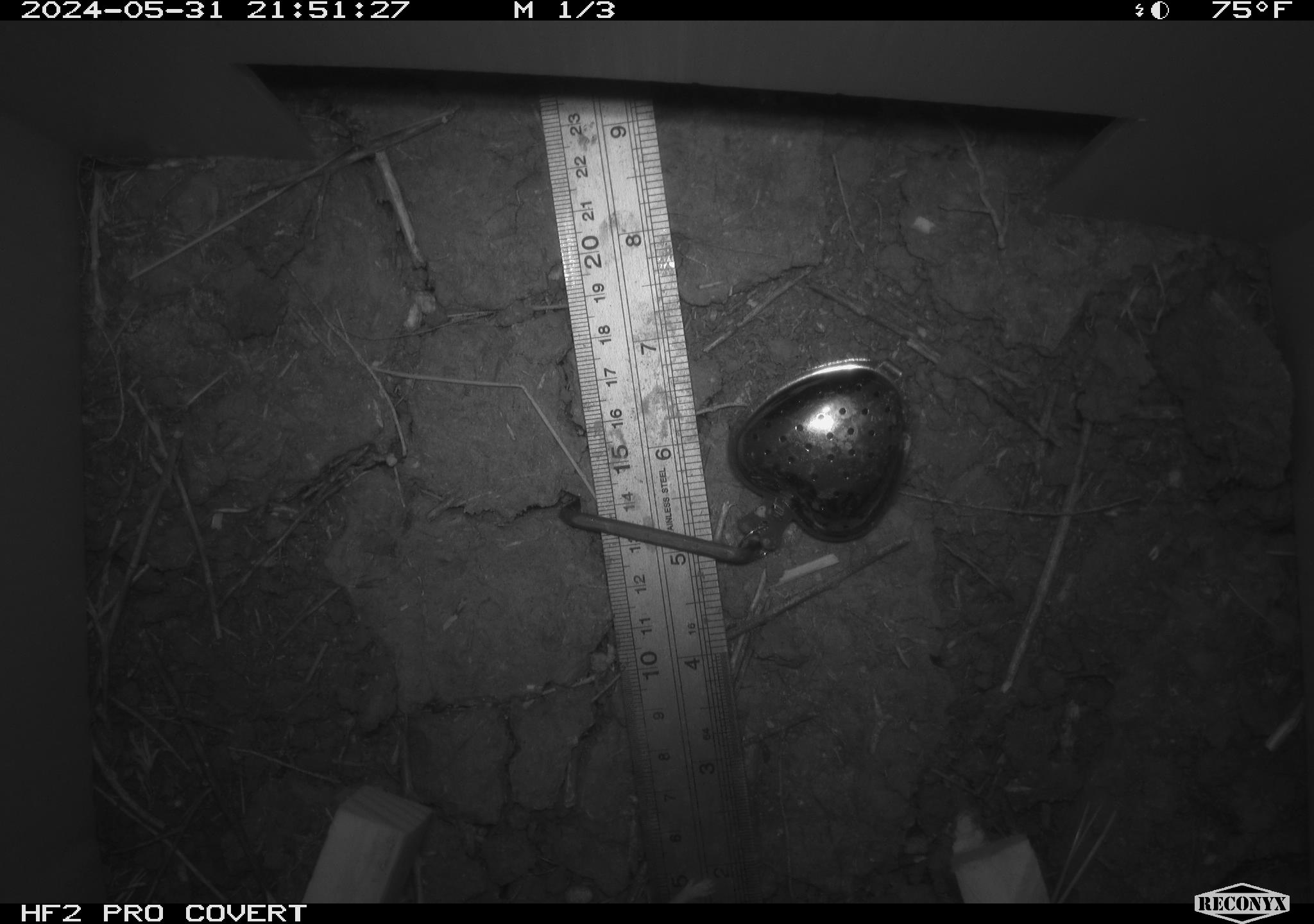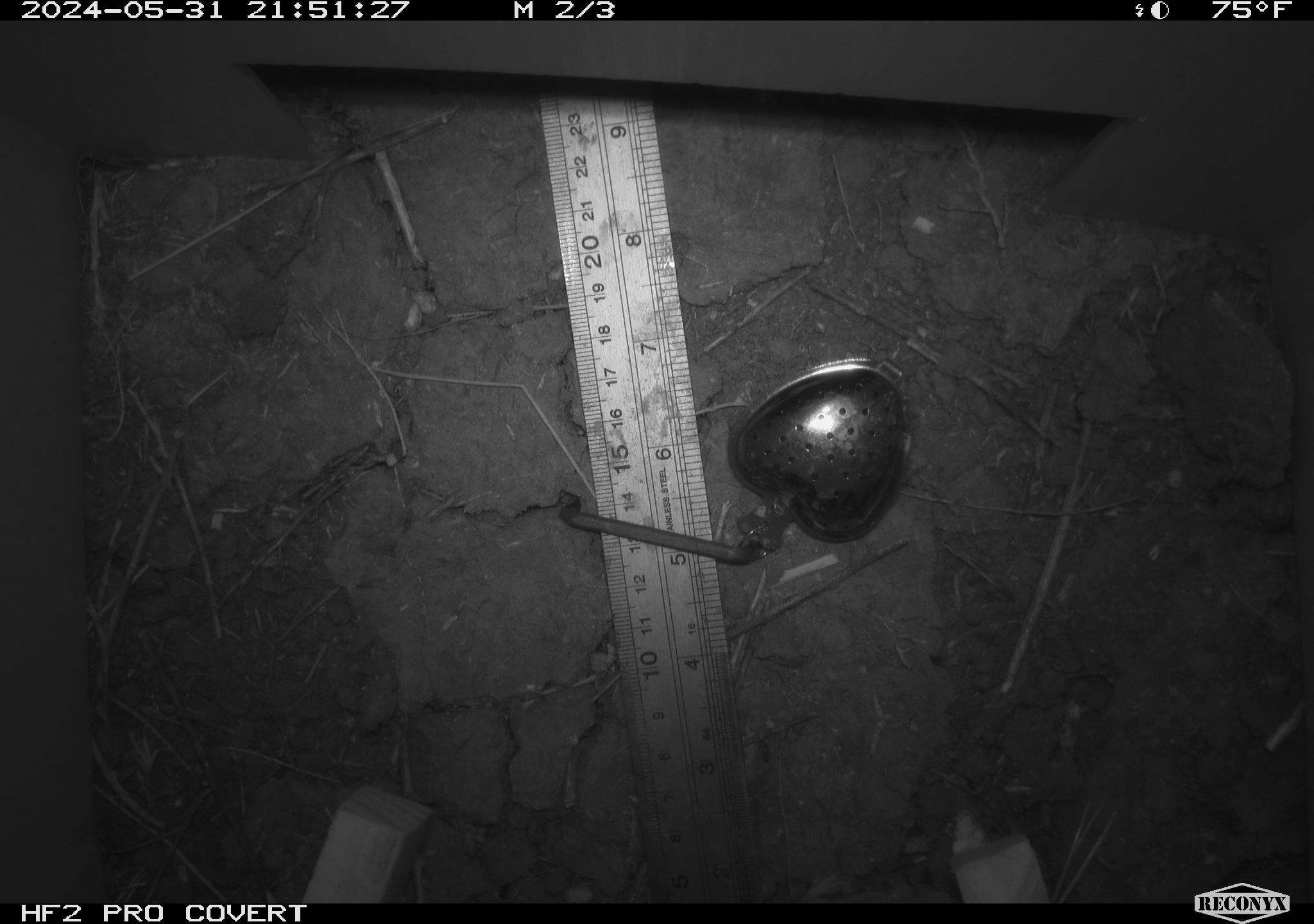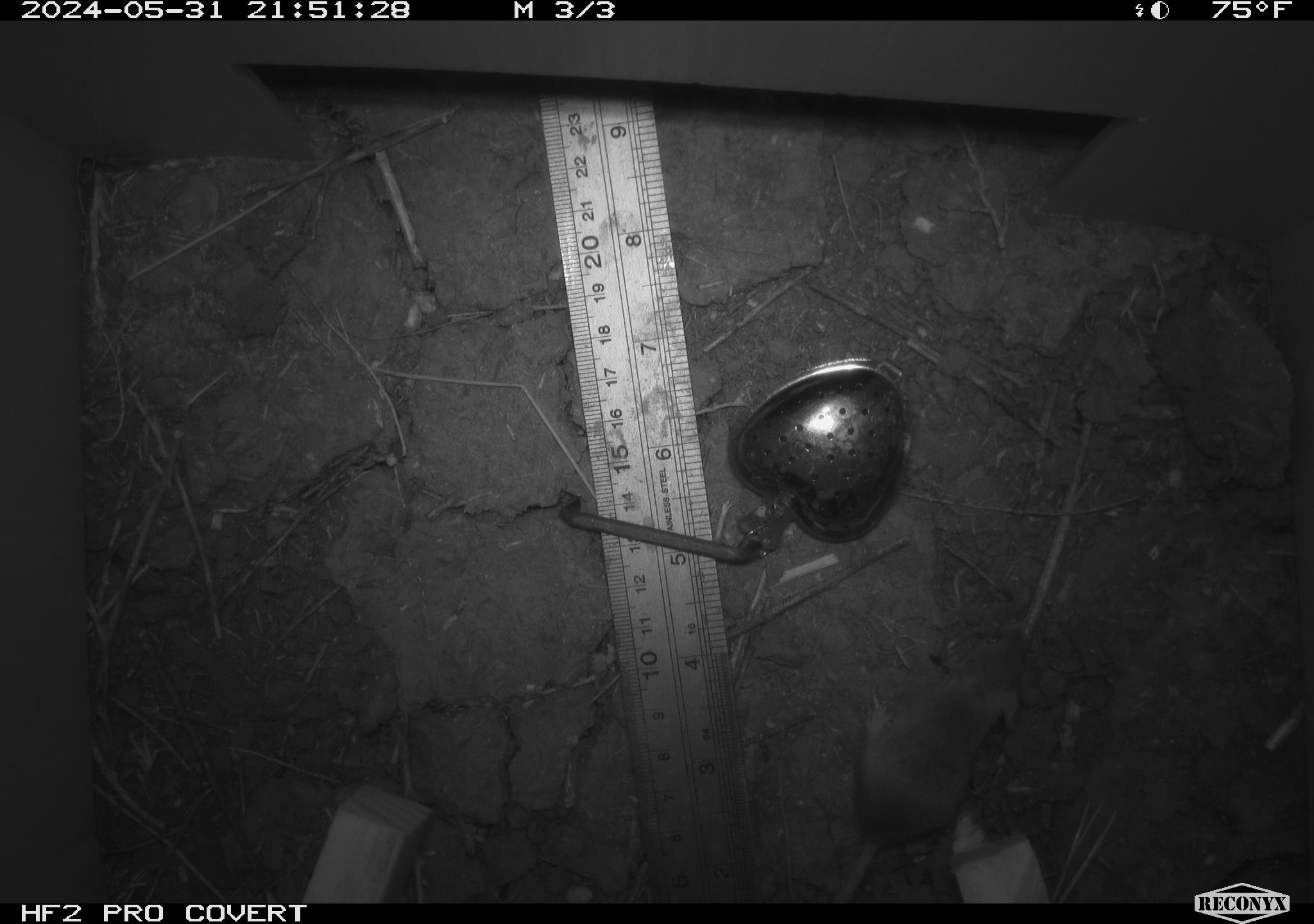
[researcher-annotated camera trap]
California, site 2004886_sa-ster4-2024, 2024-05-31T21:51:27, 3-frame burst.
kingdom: Animalia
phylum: Chordata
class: Mammalia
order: Rodentia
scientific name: Rodentia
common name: mouse species